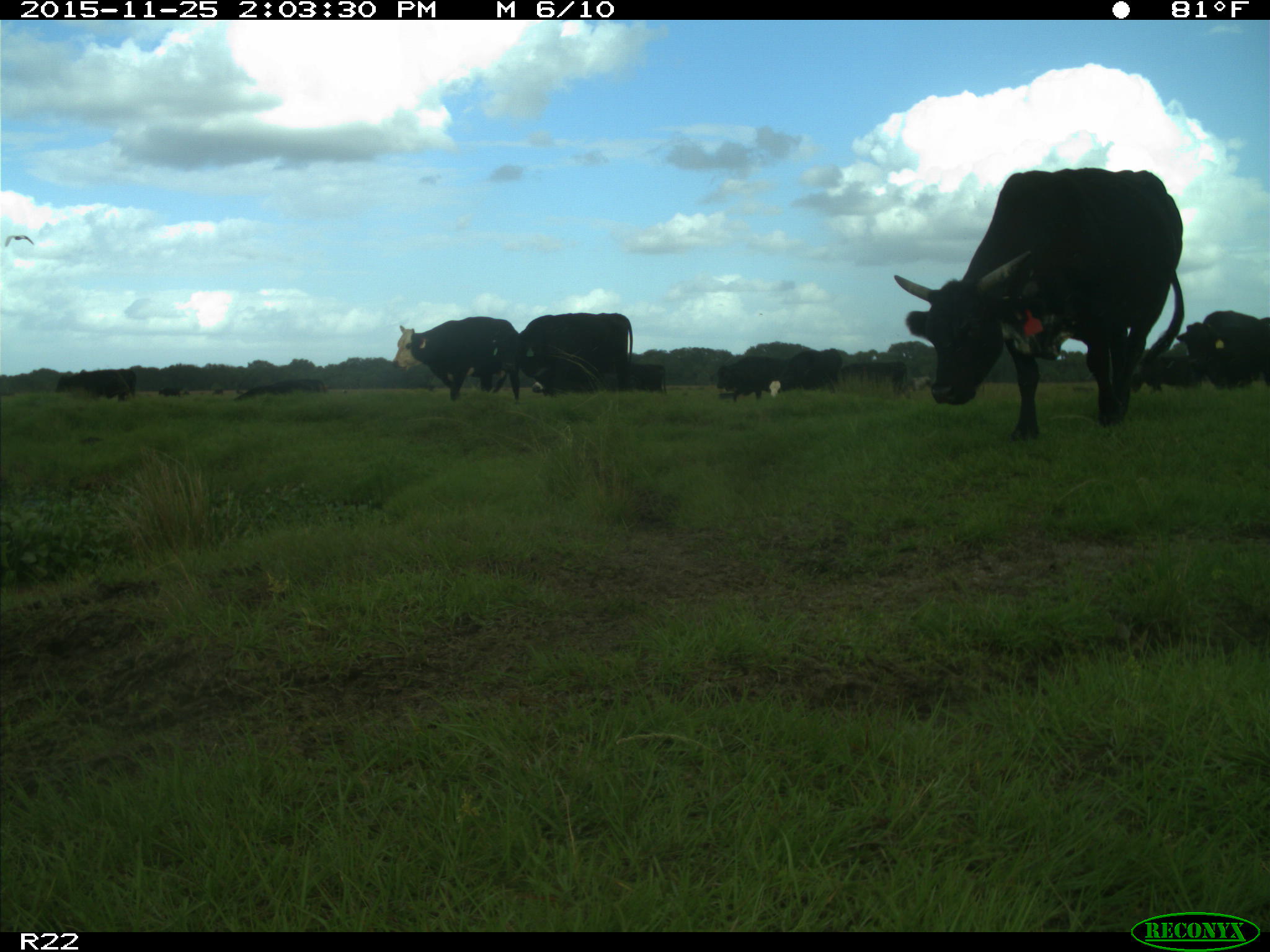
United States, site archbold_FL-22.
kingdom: Animalia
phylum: Chordata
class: Mammalia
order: Artiodactyla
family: Bovidae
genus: Bos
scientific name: Bos taurus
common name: domestic cow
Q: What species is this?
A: Bos taurus (domestic cow).